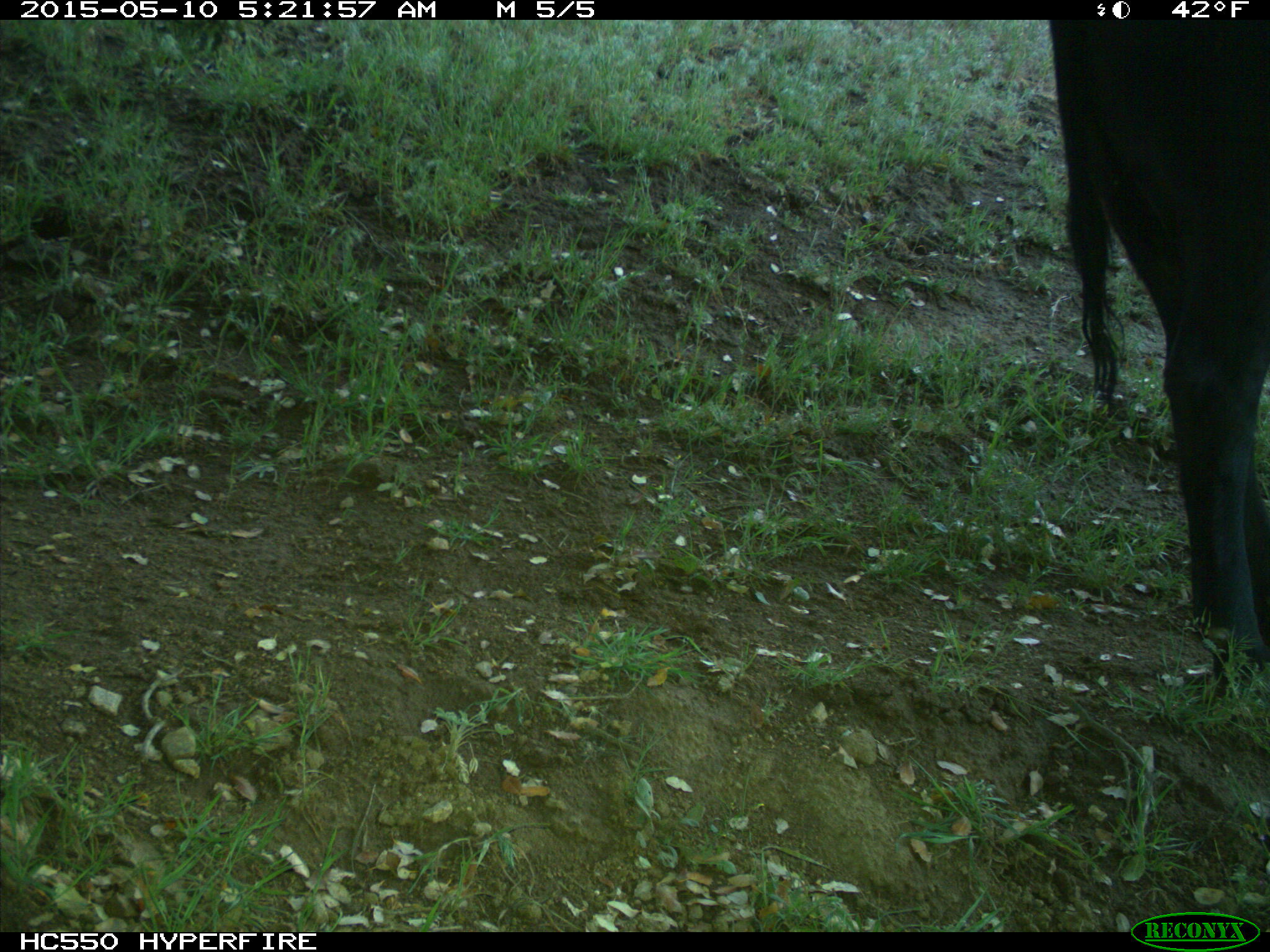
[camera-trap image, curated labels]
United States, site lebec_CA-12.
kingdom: Animalia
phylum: Chordata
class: Mammalia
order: Artiodactyla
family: Bovidae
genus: Bos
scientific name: Bos taurus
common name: domestic cow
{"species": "Bos taurus (domestic cow)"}